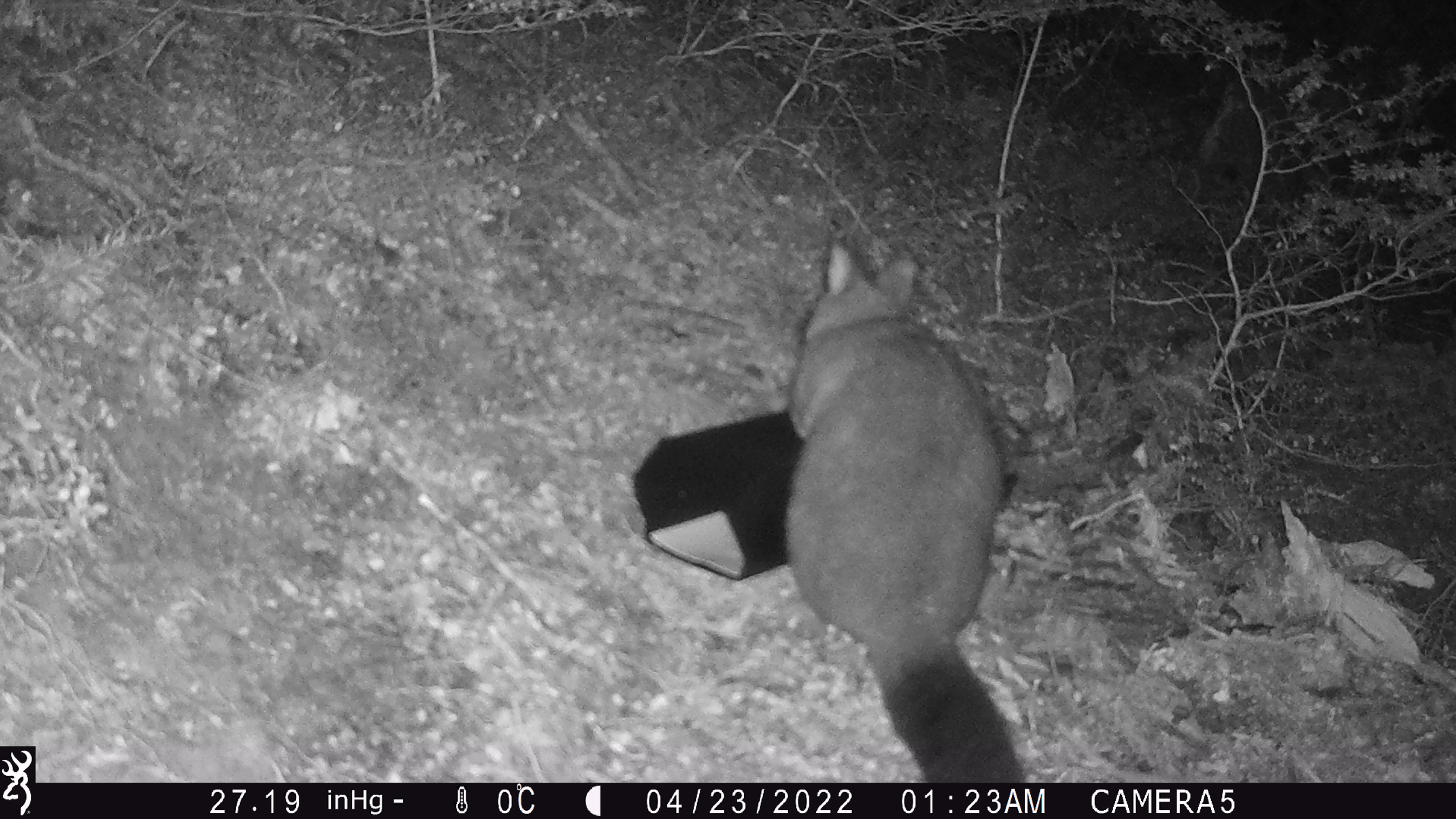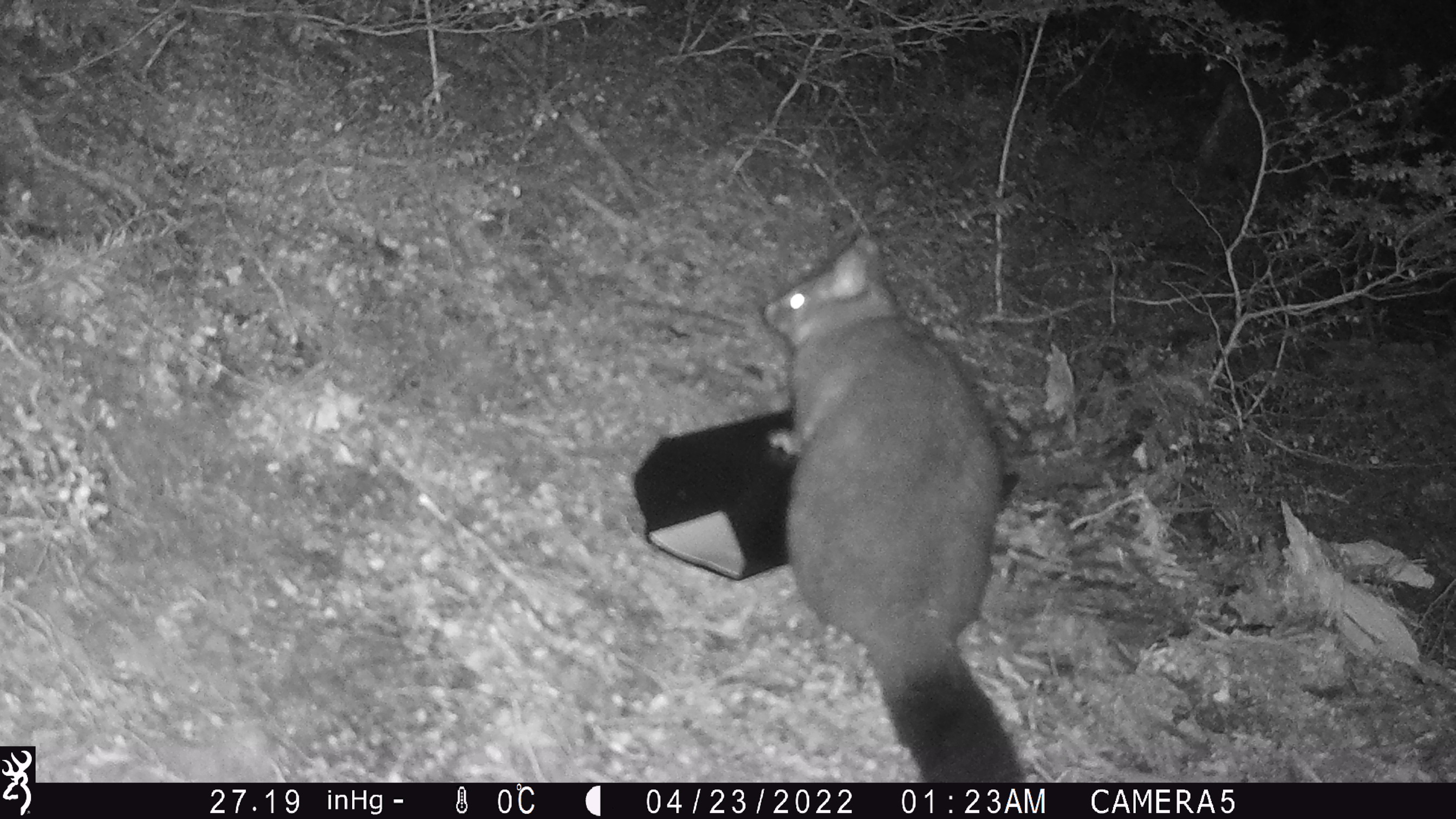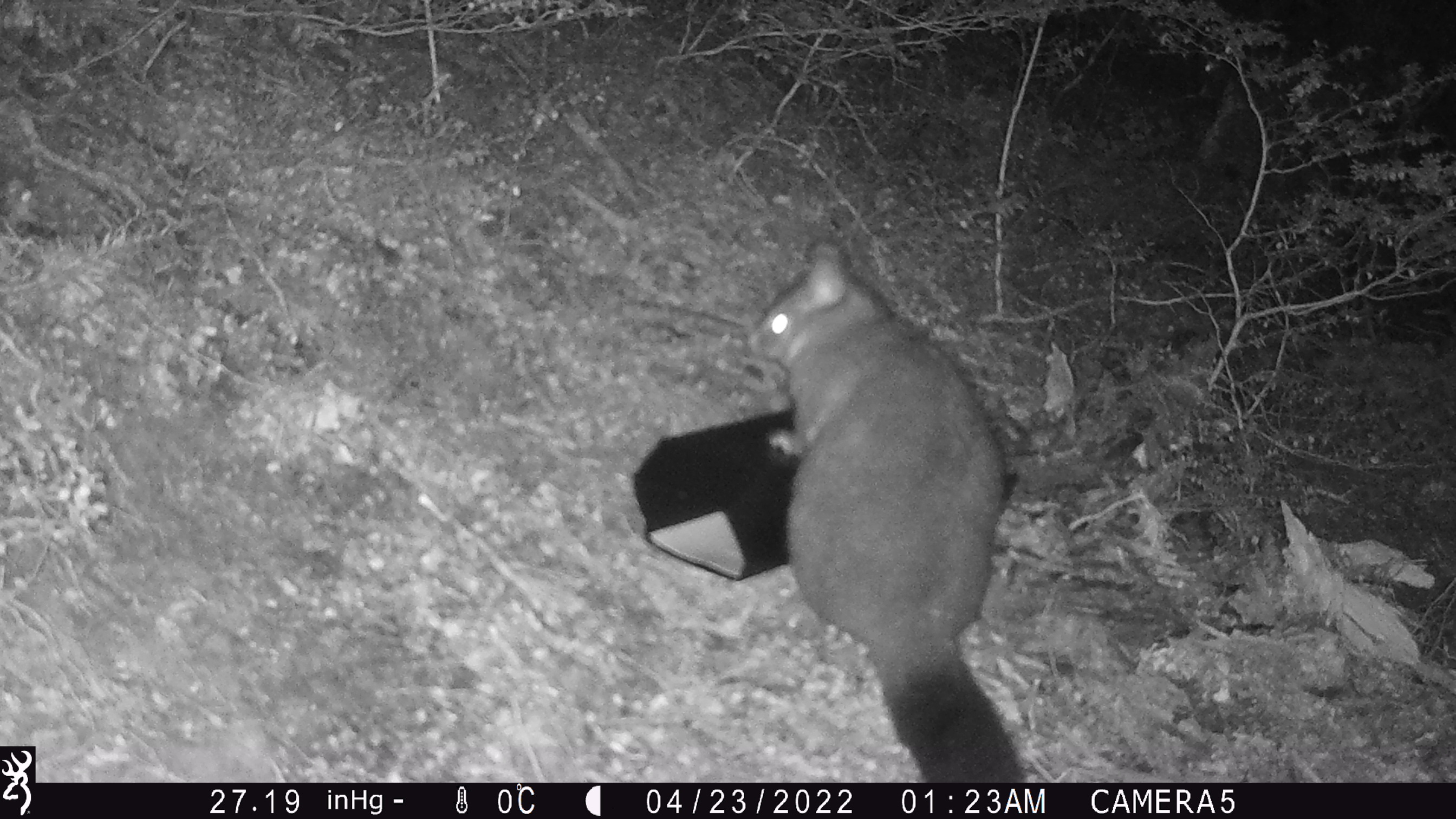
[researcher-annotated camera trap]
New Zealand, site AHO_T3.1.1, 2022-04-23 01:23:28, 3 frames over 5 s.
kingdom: Animalia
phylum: Chordata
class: Mammalia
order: Diprotodontia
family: Phalangeridae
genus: Trichosurus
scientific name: Trichosurus vulpecula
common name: common brushtail possum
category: possum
Possum (common brushtail possum) (Trichosurus vulpecula).